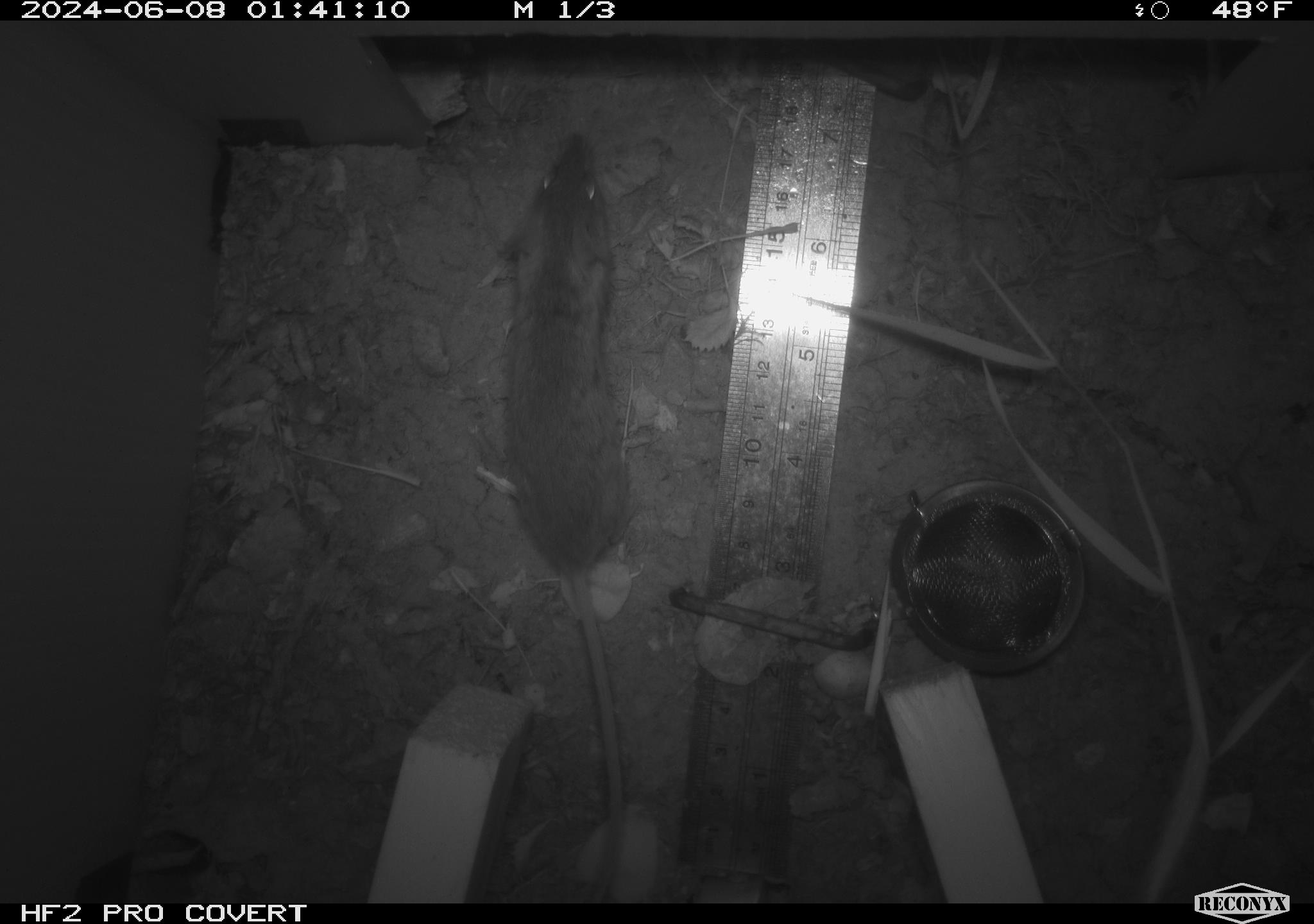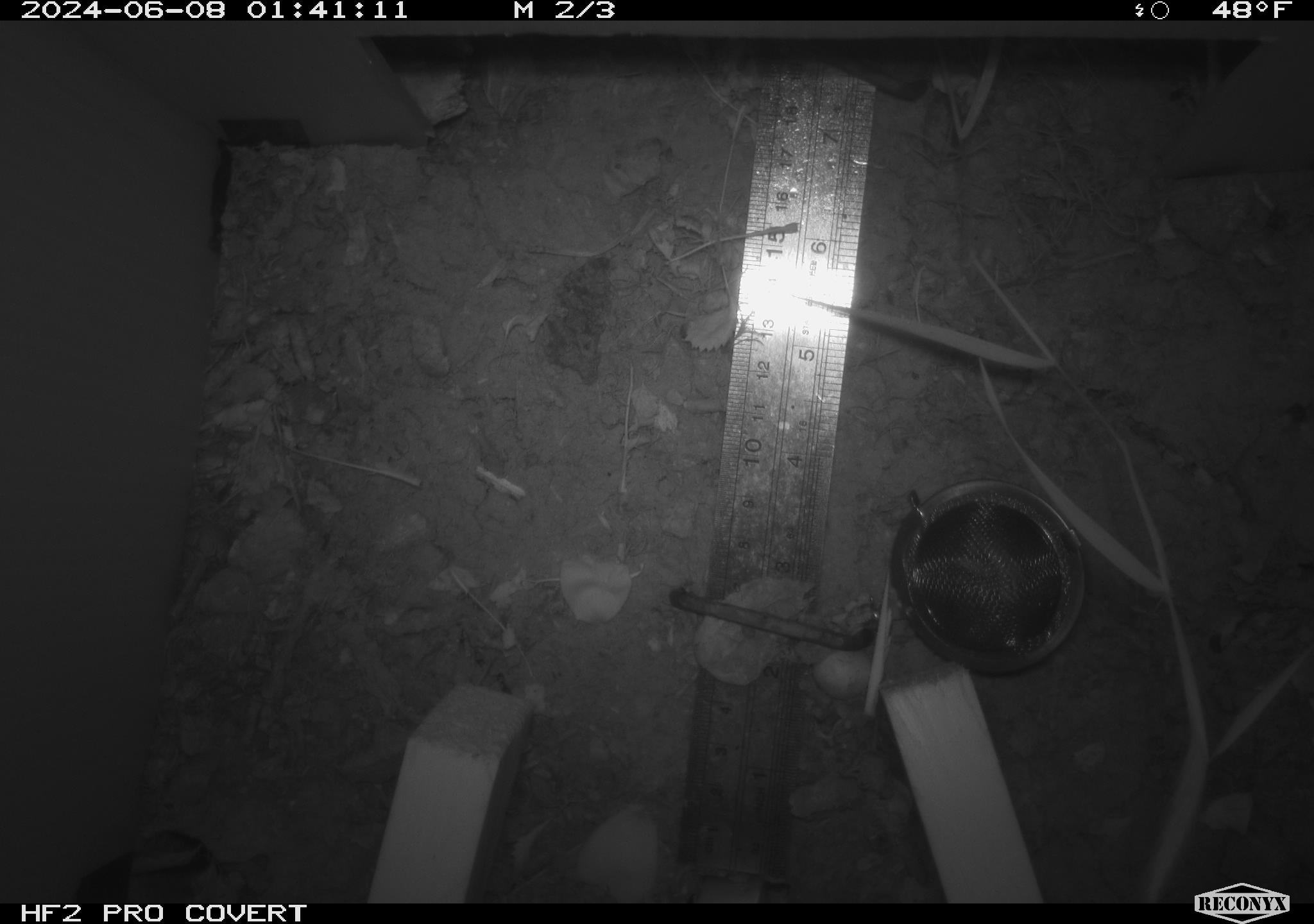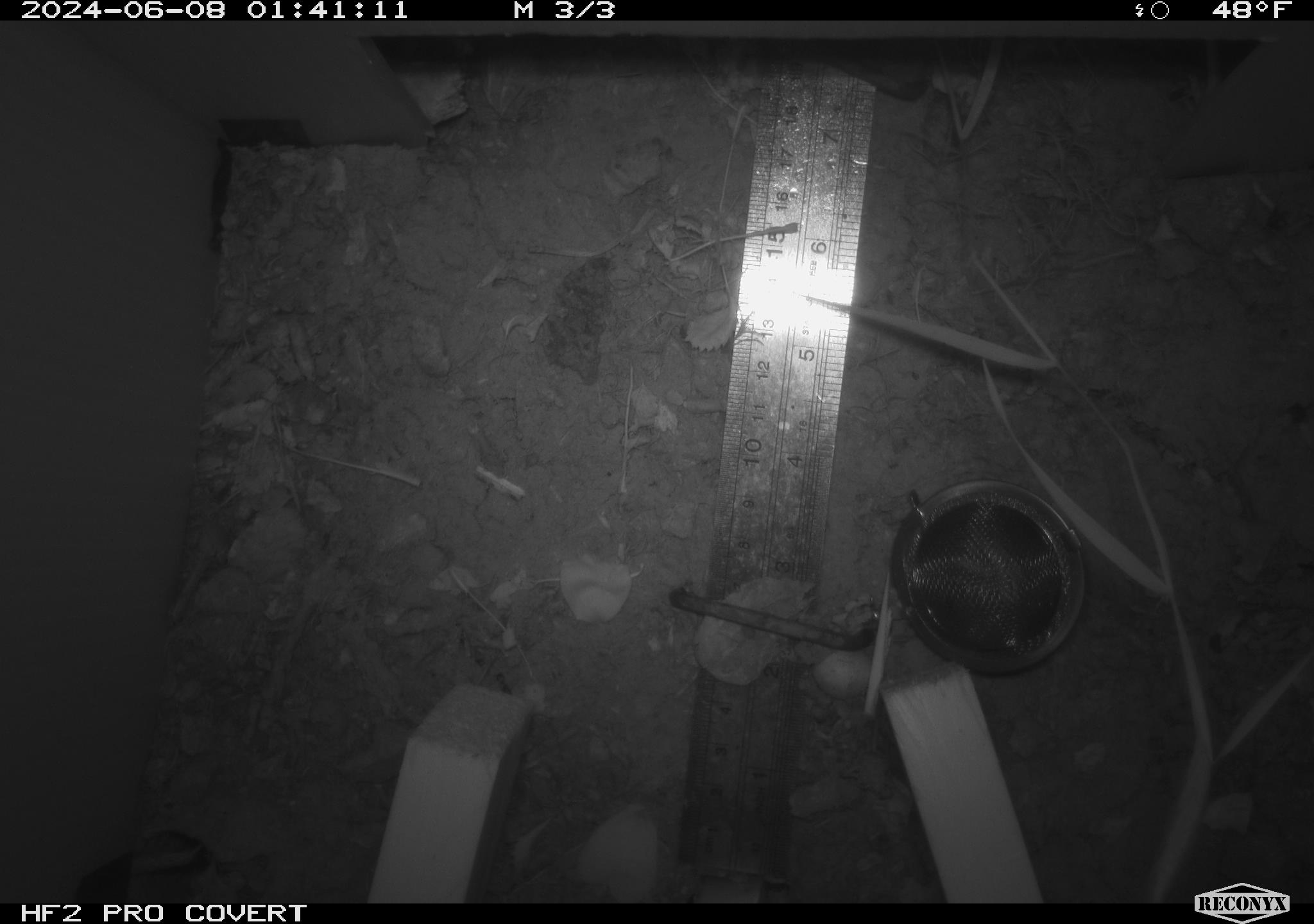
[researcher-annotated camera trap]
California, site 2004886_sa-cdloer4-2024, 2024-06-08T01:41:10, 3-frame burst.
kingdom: Animalia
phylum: Chordata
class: Mammalia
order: Rodentia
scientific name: Rodentia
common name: rodent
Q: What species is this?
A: Rodent (Rodentia).